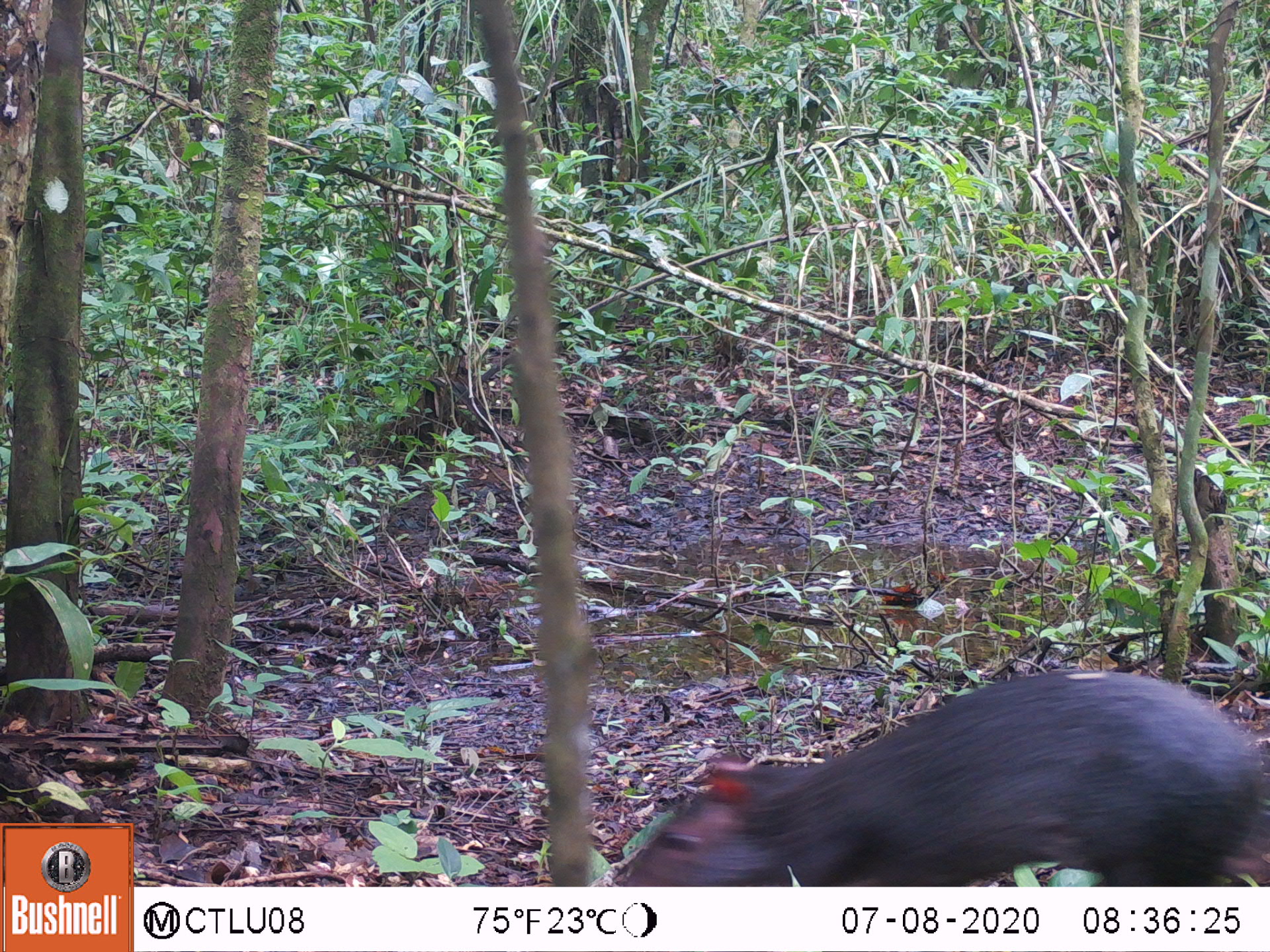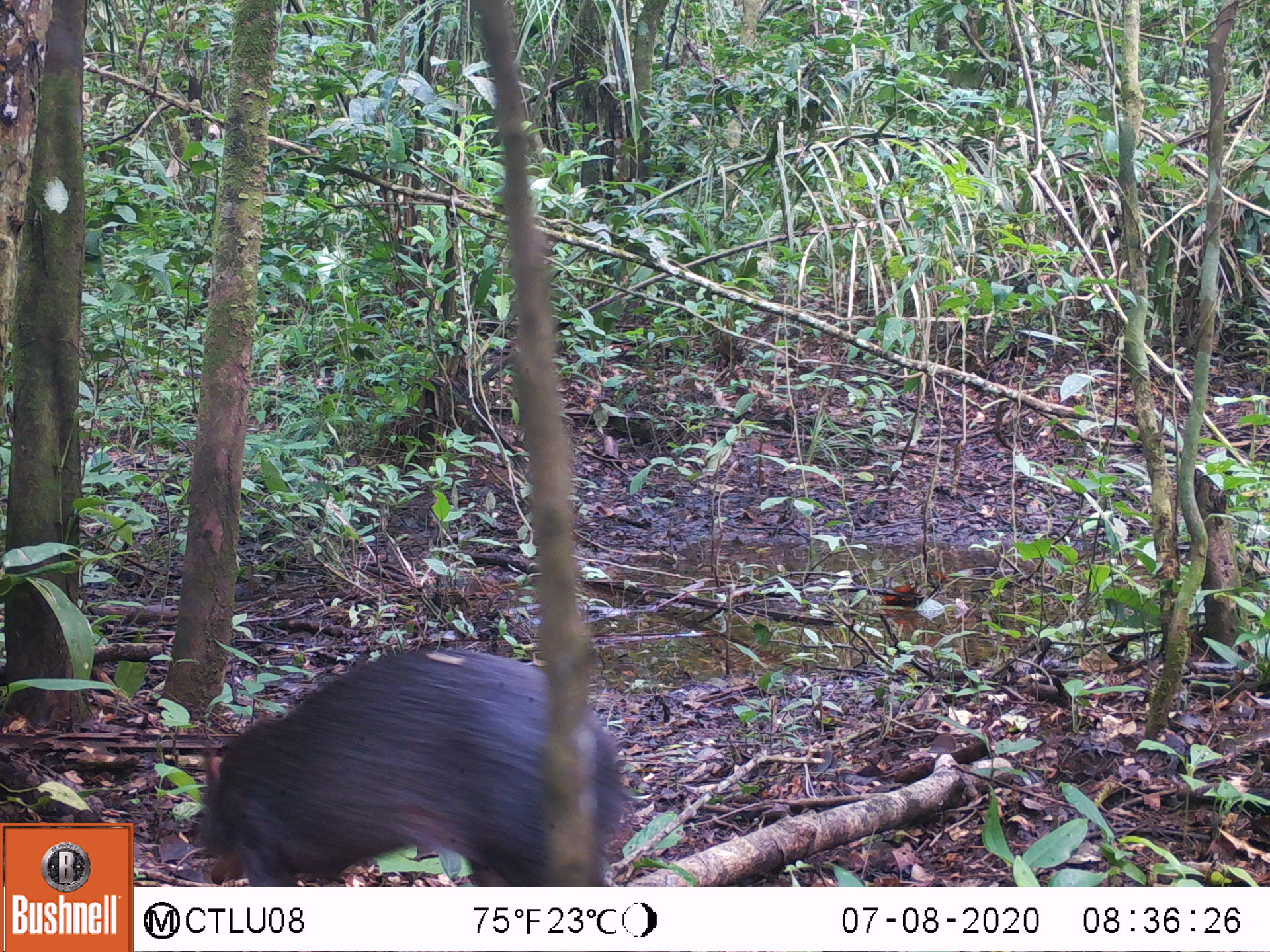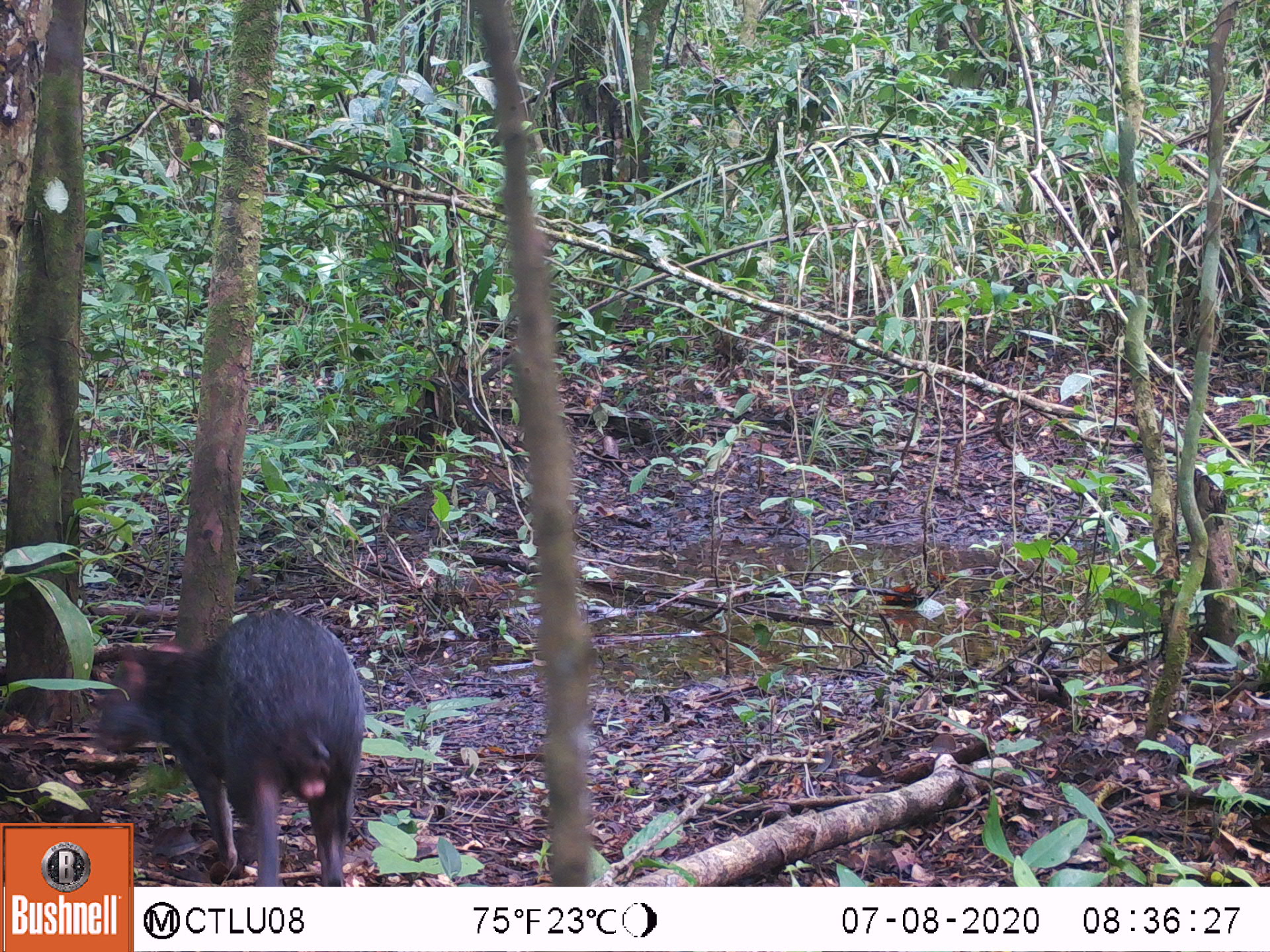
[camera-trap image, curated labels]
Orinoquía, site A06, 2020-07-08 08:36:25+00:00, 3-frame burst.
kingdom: Animalia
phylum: Chordata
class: Mammalia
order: Rodentia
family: Dasyproctidae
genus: Dasyprocta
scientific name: Dasyprocta fuliginosa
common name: black agouti